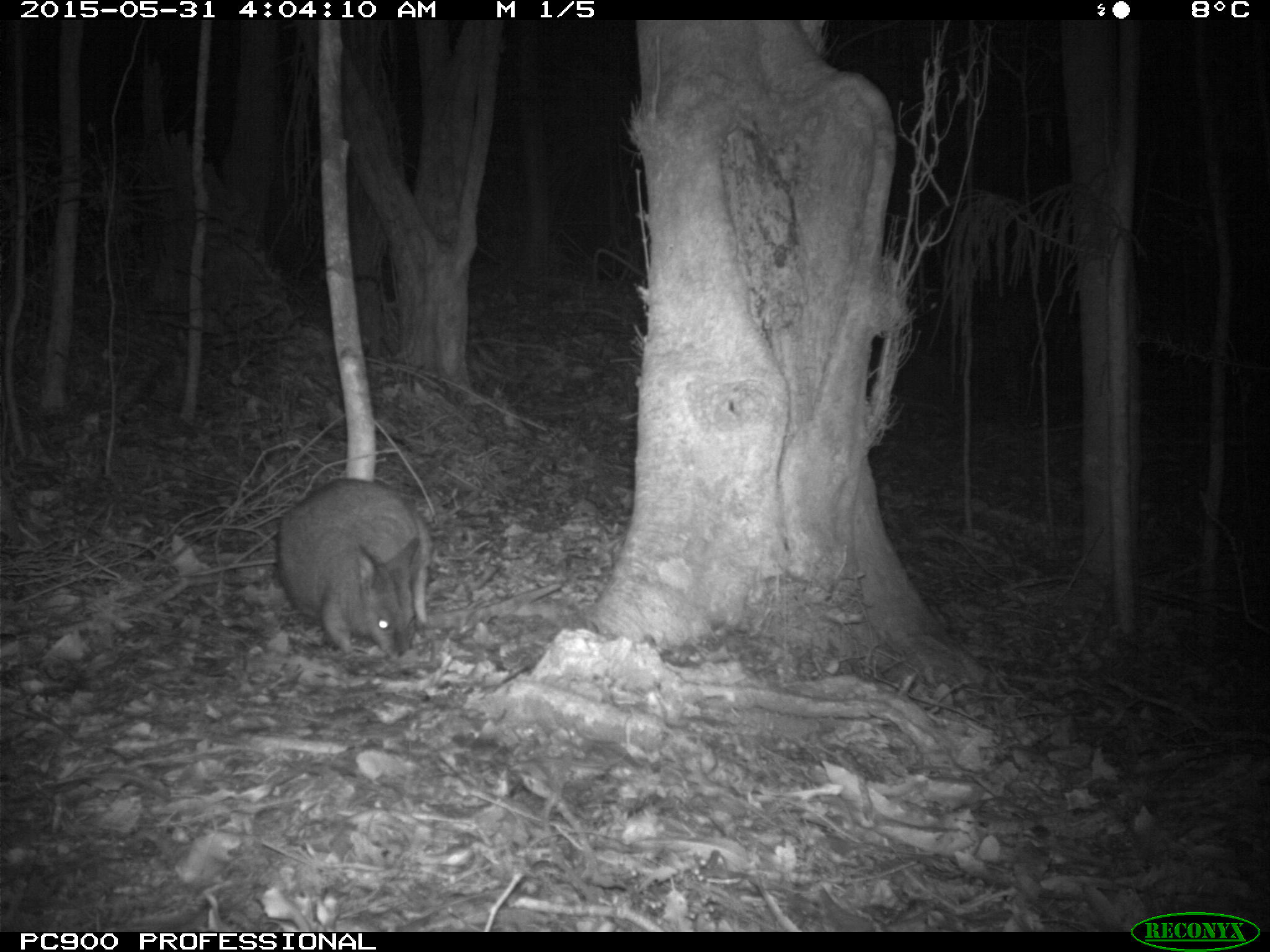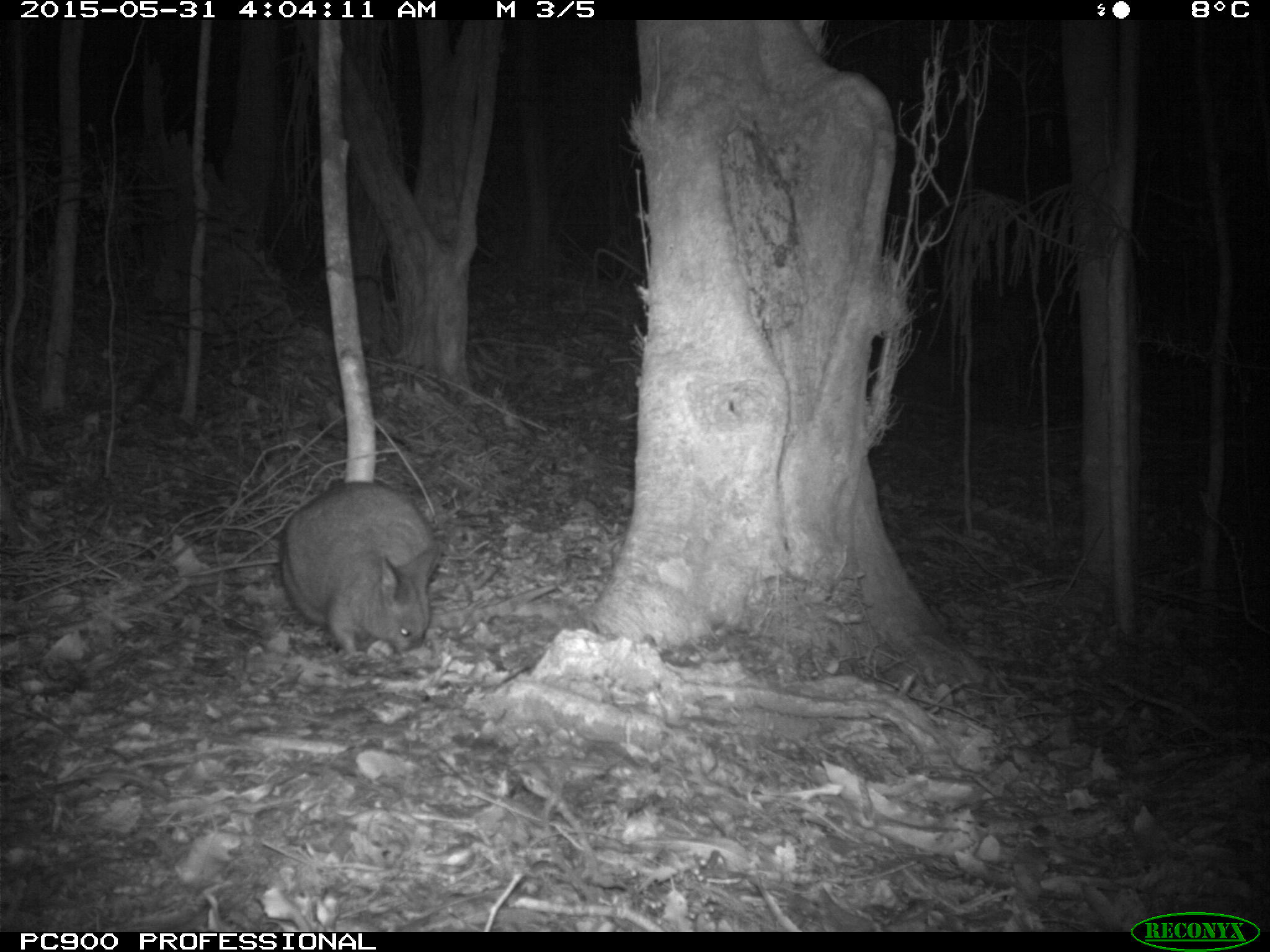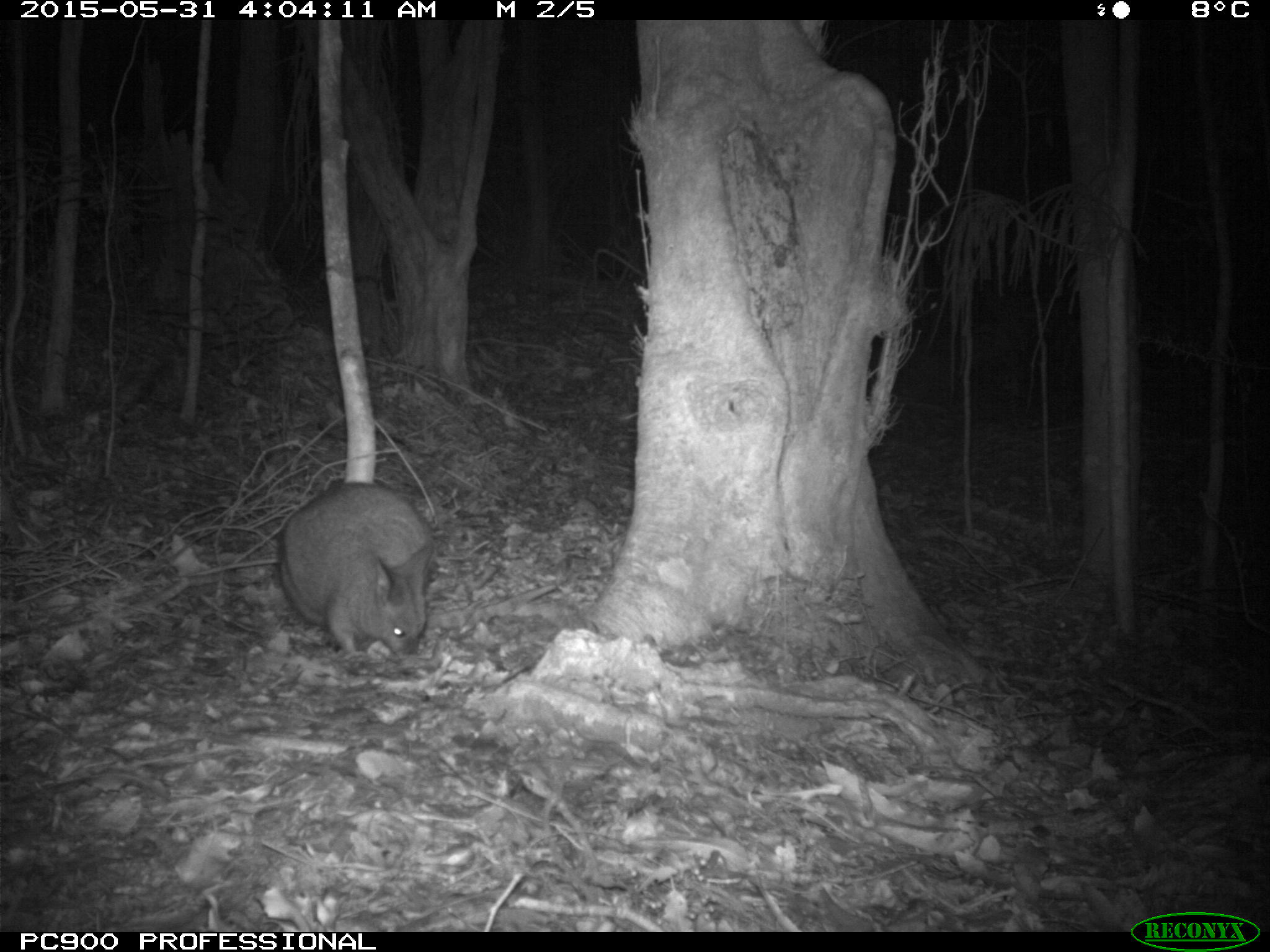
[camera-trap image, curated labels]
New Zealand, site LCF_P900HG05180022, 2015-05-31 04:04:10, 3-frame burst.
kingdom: Animalia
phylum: Chordata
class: Mammalia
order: Diprotodontia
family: Macropodidae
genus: Notamacropus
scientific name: Notamacropus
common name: wallaby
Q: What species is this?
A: Wallaby (Notamacropus).